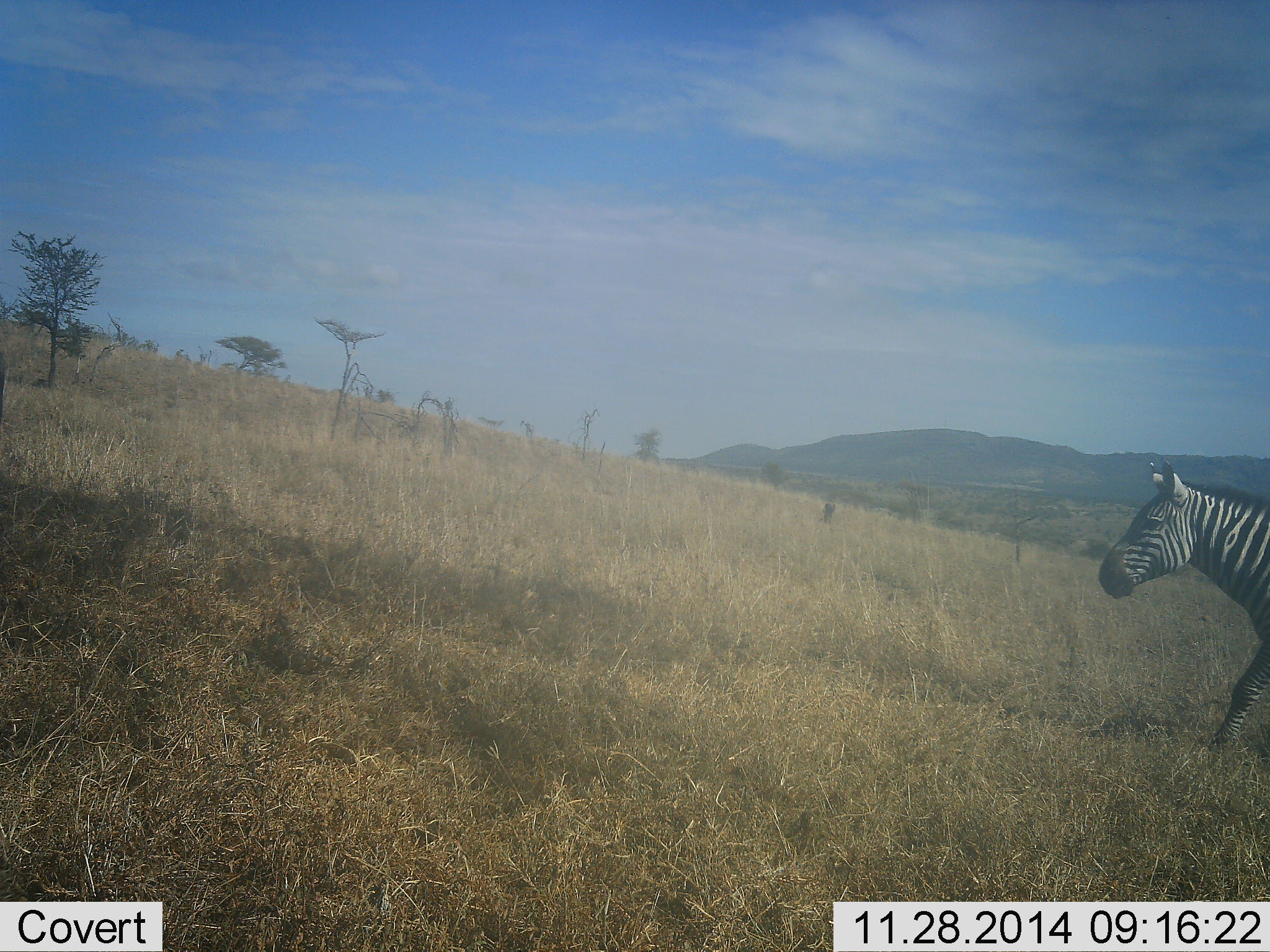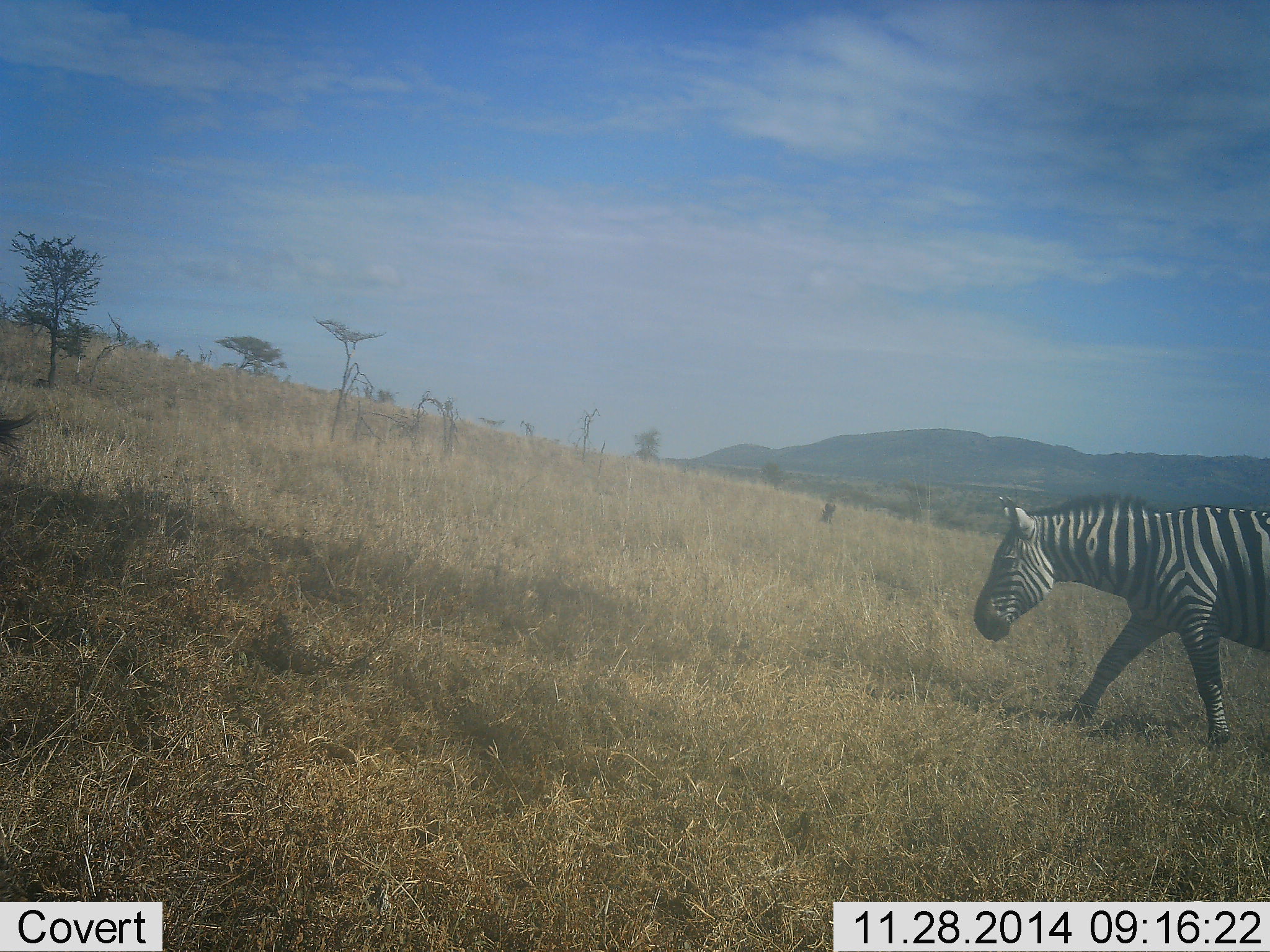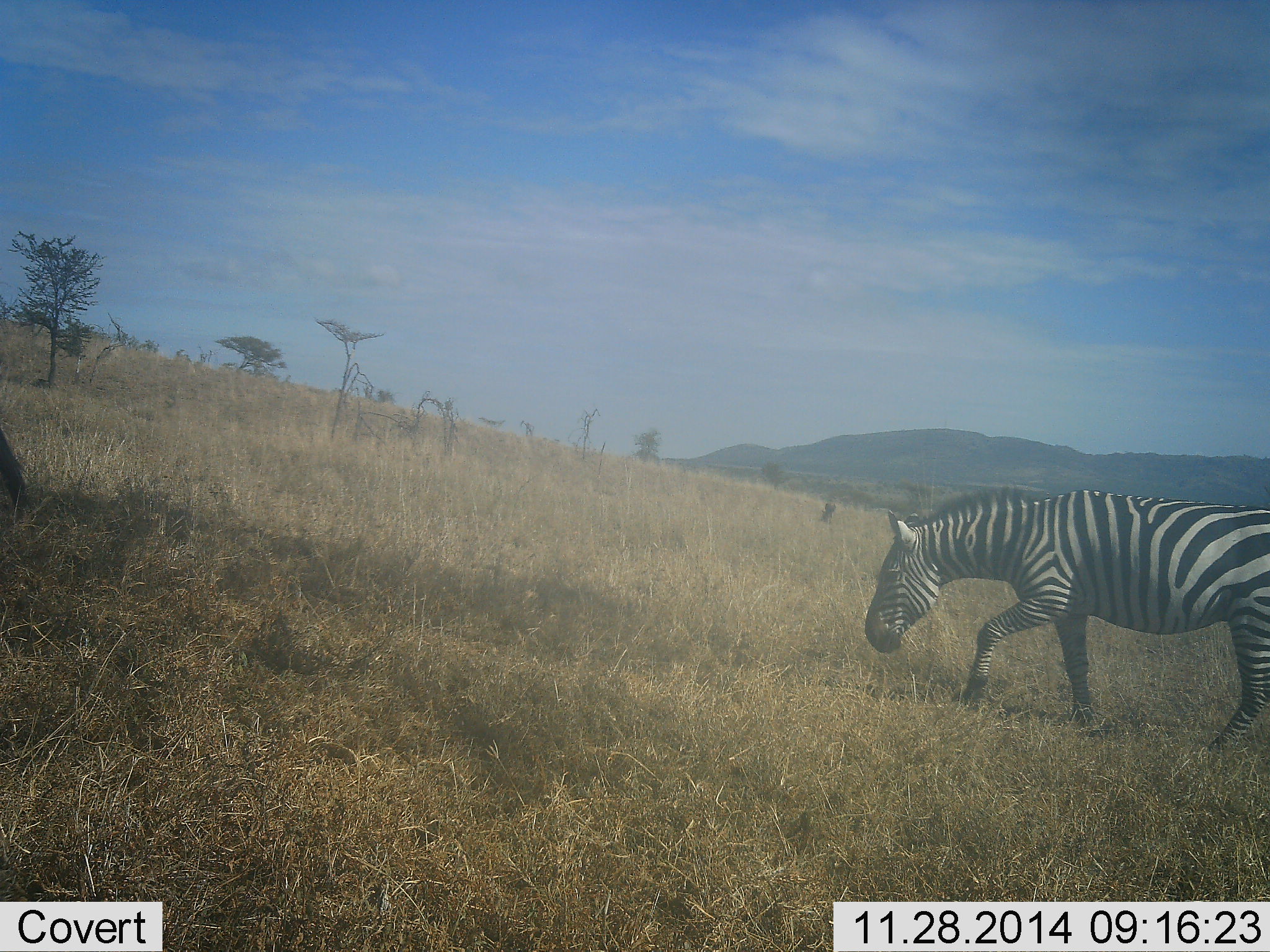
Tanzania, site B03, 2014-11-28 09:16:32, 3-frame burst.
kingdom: Animalia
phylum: Chordata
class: Mammalia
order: Perissodactyla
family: Equidae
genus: Equus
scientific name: Equus quagga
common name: plains zebra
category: zebra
Zebra (plains zebra) (Equus quagga), count 2. Behavior (volunteer vote fractions): standing 10%, resting 0%, moving 100%, interacting 0%. Young present (vote fraction): 0%. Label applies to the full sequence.